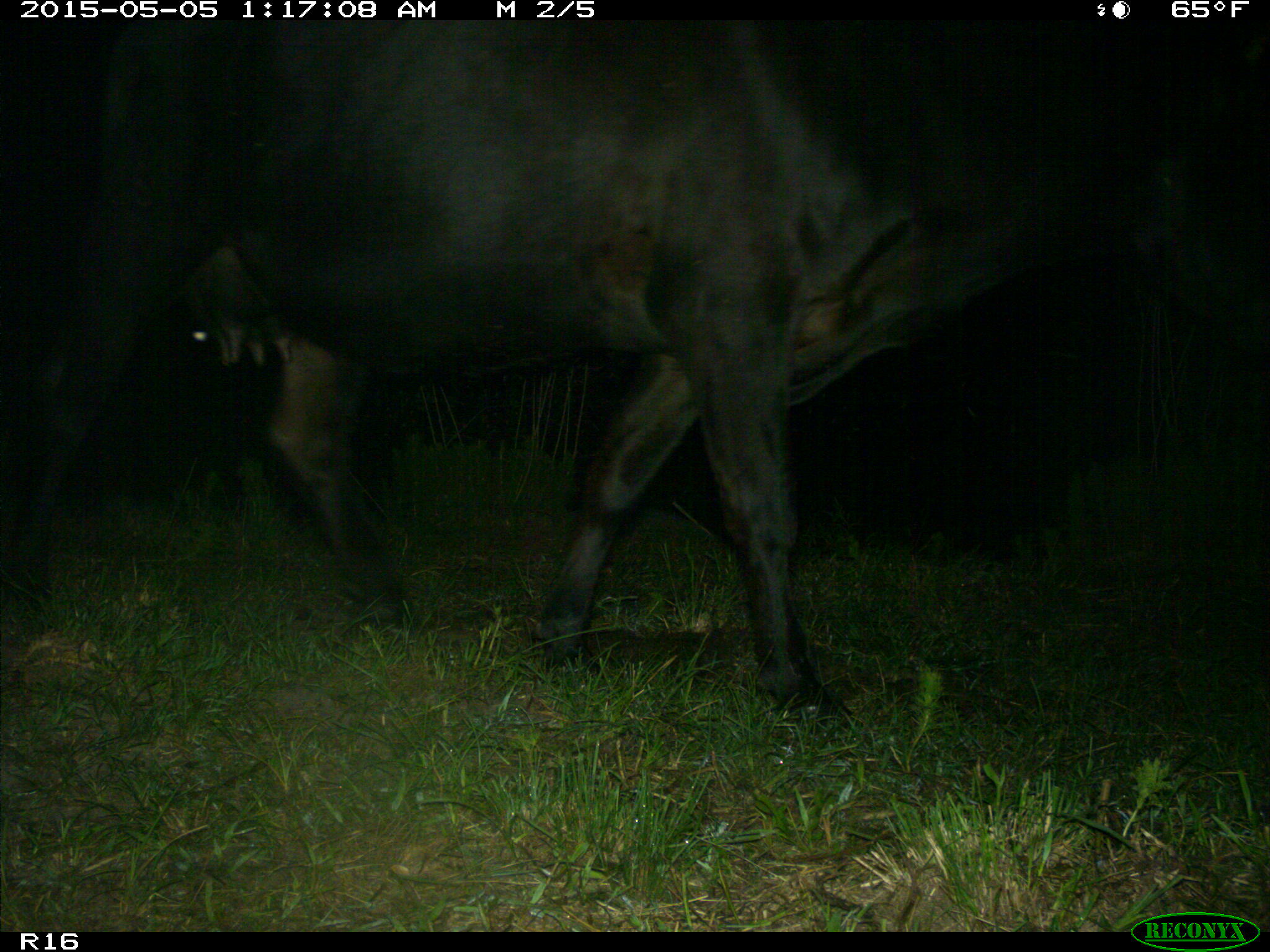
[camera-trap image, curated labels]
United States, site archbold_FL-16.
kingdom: Animalia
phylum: Chordata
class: Mammalia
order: Artiodactyla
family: Bovidae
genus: Bos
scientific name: Bos taurus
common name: domestic cow